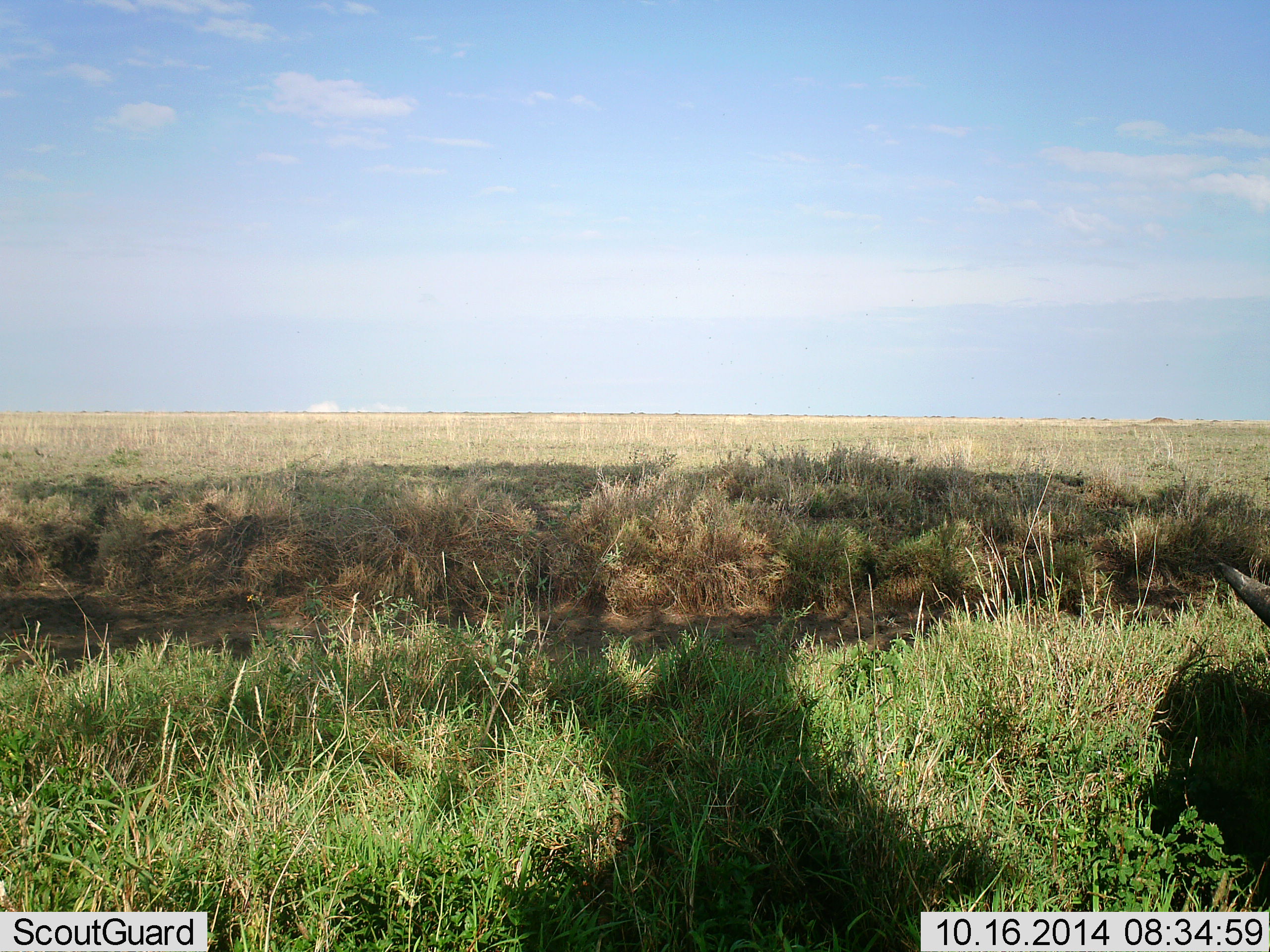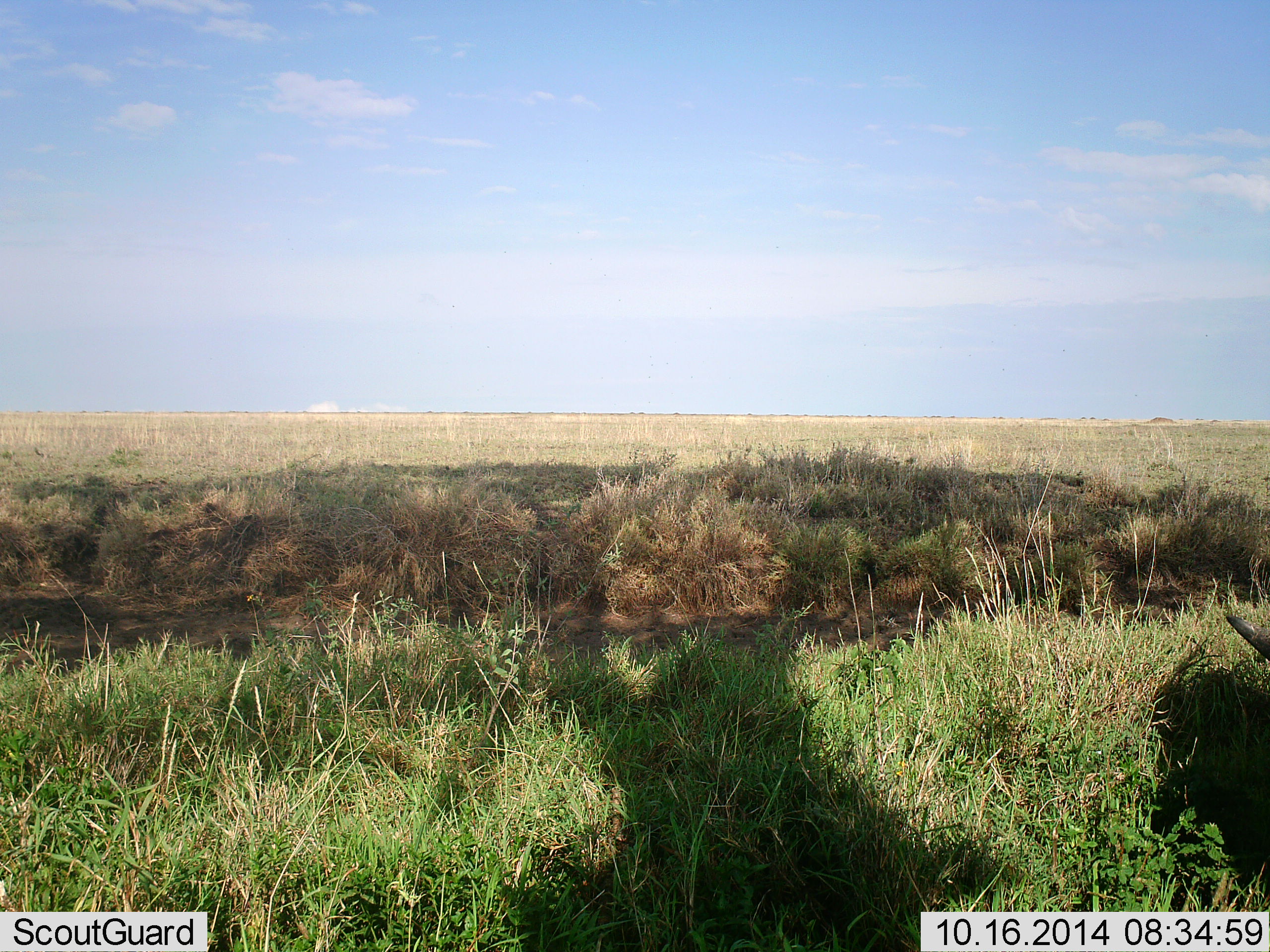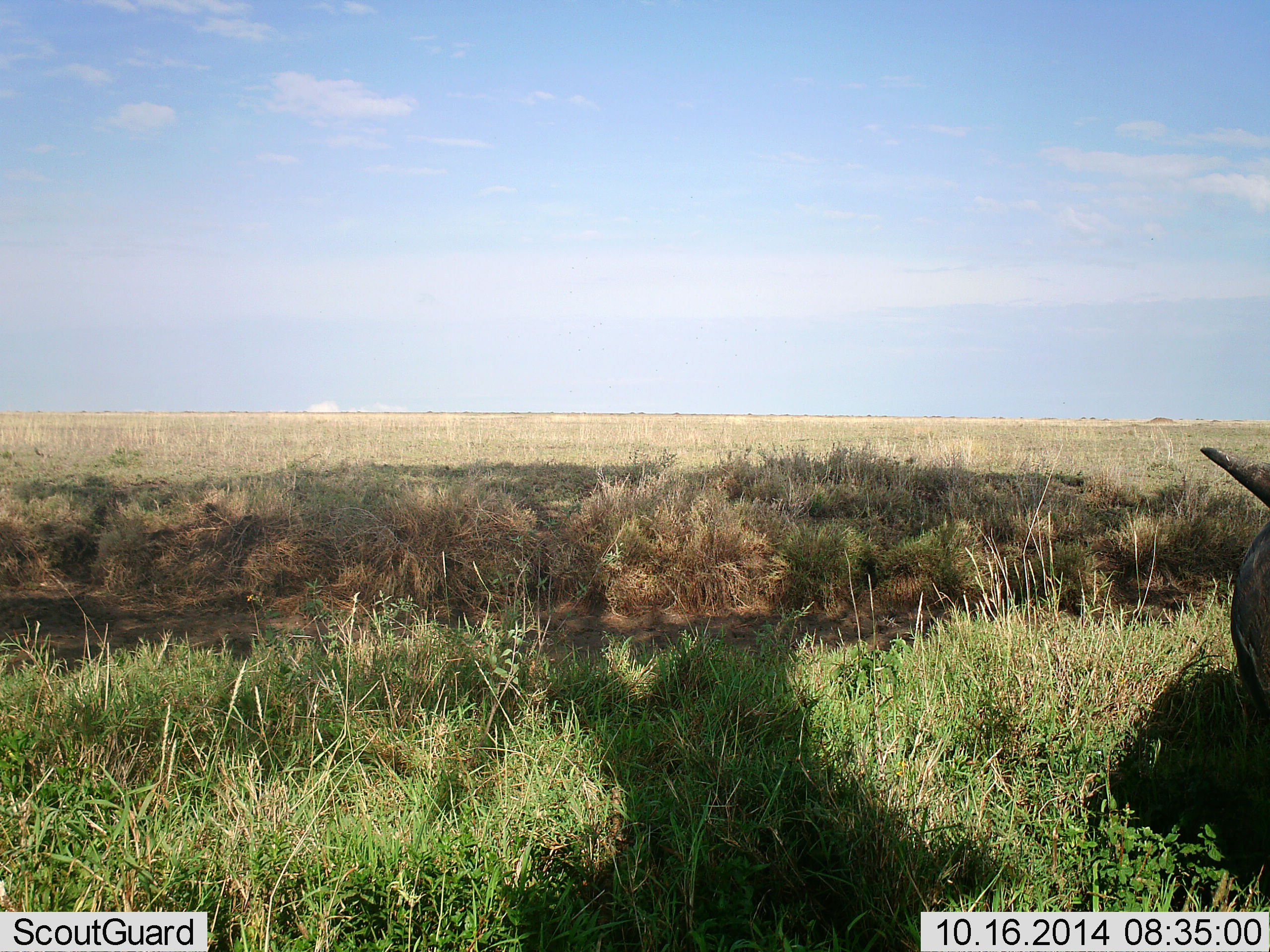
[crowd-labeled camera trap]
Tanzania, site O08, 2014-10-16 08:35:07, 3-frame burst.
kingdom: Animalia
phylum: Chordata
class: Mammalia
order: Artiodactyla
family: Bovidae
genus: Connochaetes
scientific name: Connochaetes taurinus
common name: blue wildebeest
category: wildebeest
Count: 1.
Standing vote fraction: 33%.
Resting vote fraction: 33%.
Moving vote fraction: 17%.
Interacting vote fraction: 0%.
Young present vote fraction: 0%.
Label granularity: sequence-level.